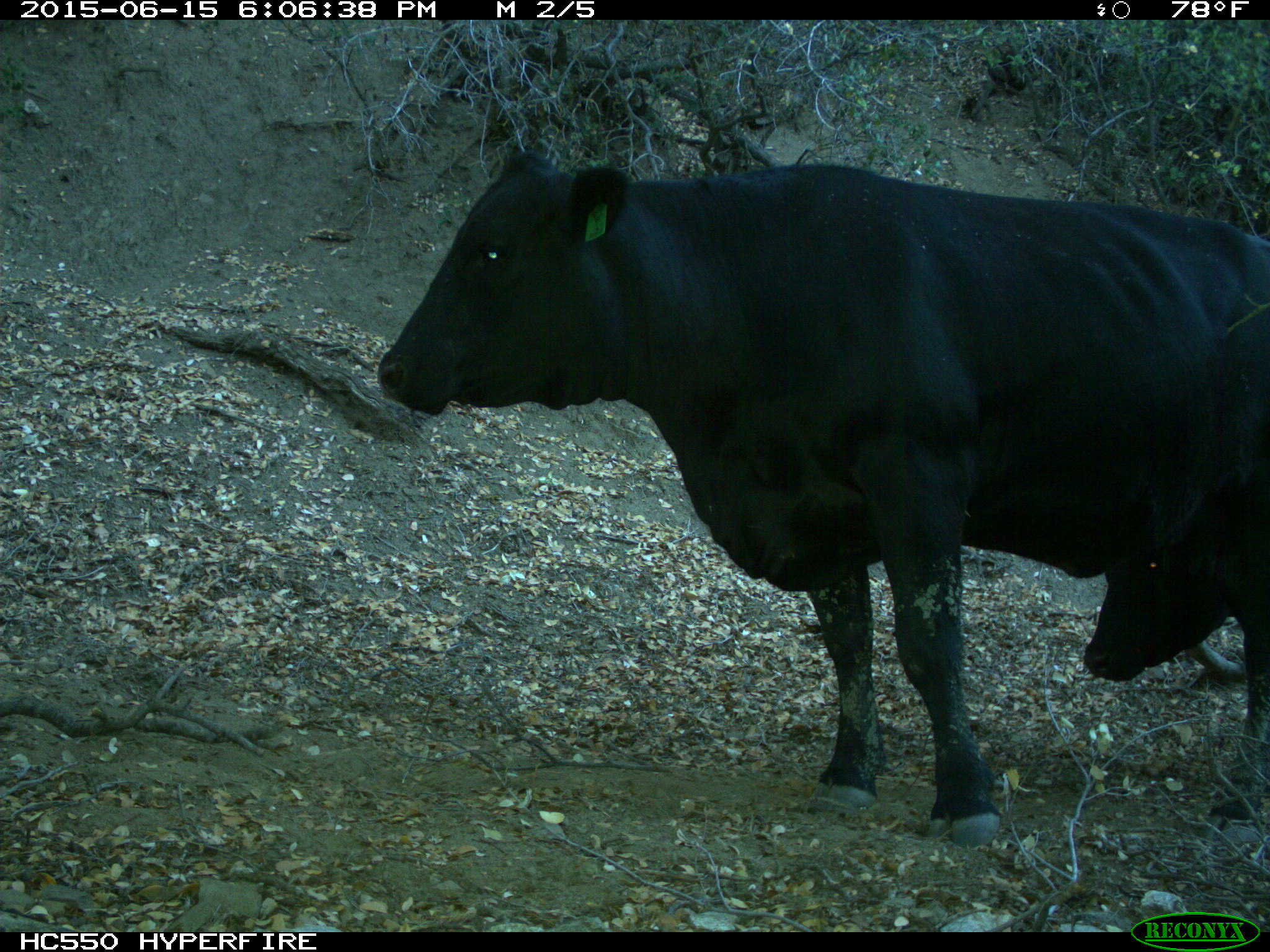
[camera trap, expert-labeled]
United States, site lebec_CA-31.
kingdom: Animalia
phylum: Chordata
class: Mammalia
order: Artiodactyla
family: Bovidae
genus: Bos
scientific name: Bos taurus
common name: domestic cow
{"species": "Bos taurus (domestic cow)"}